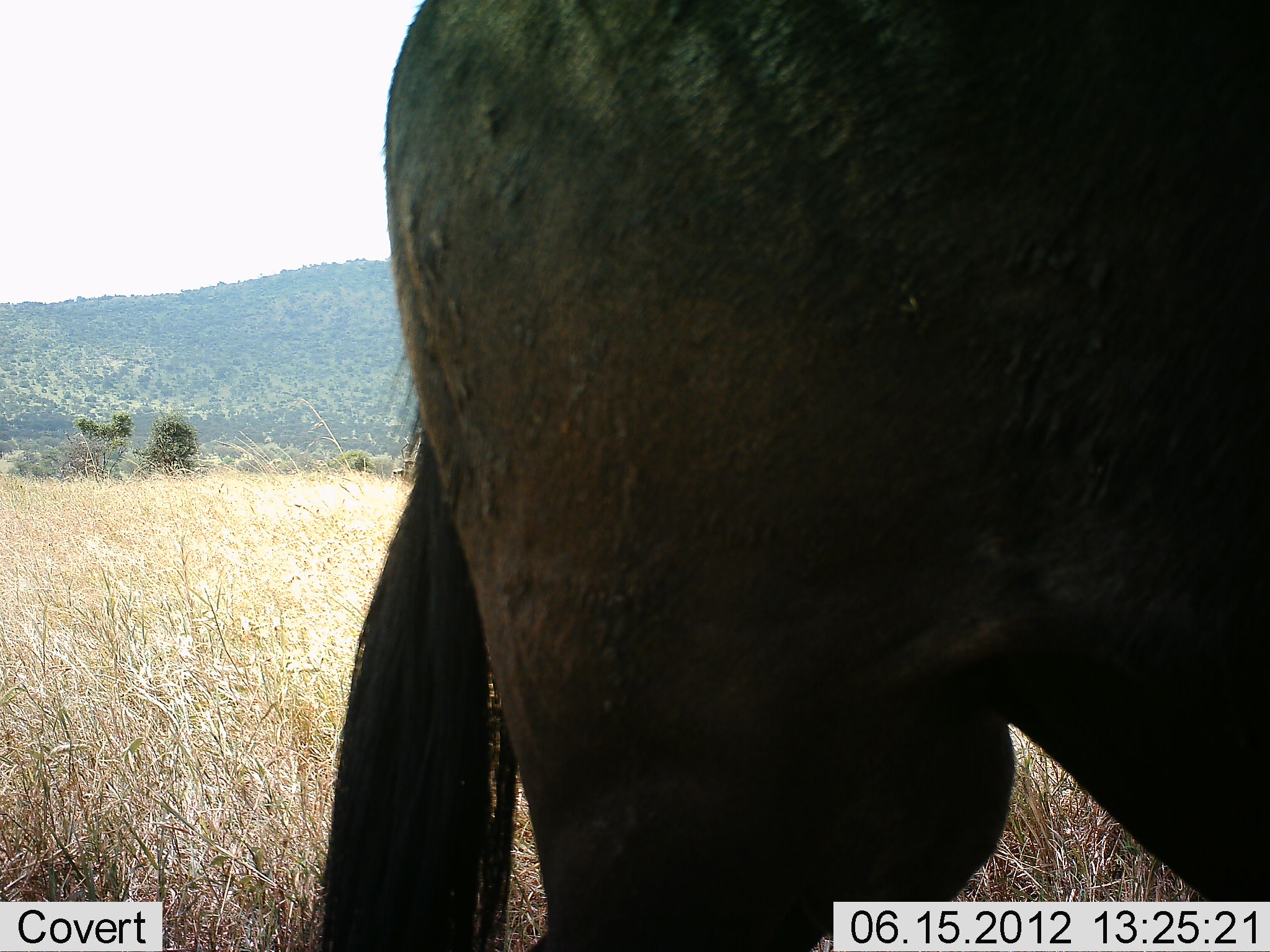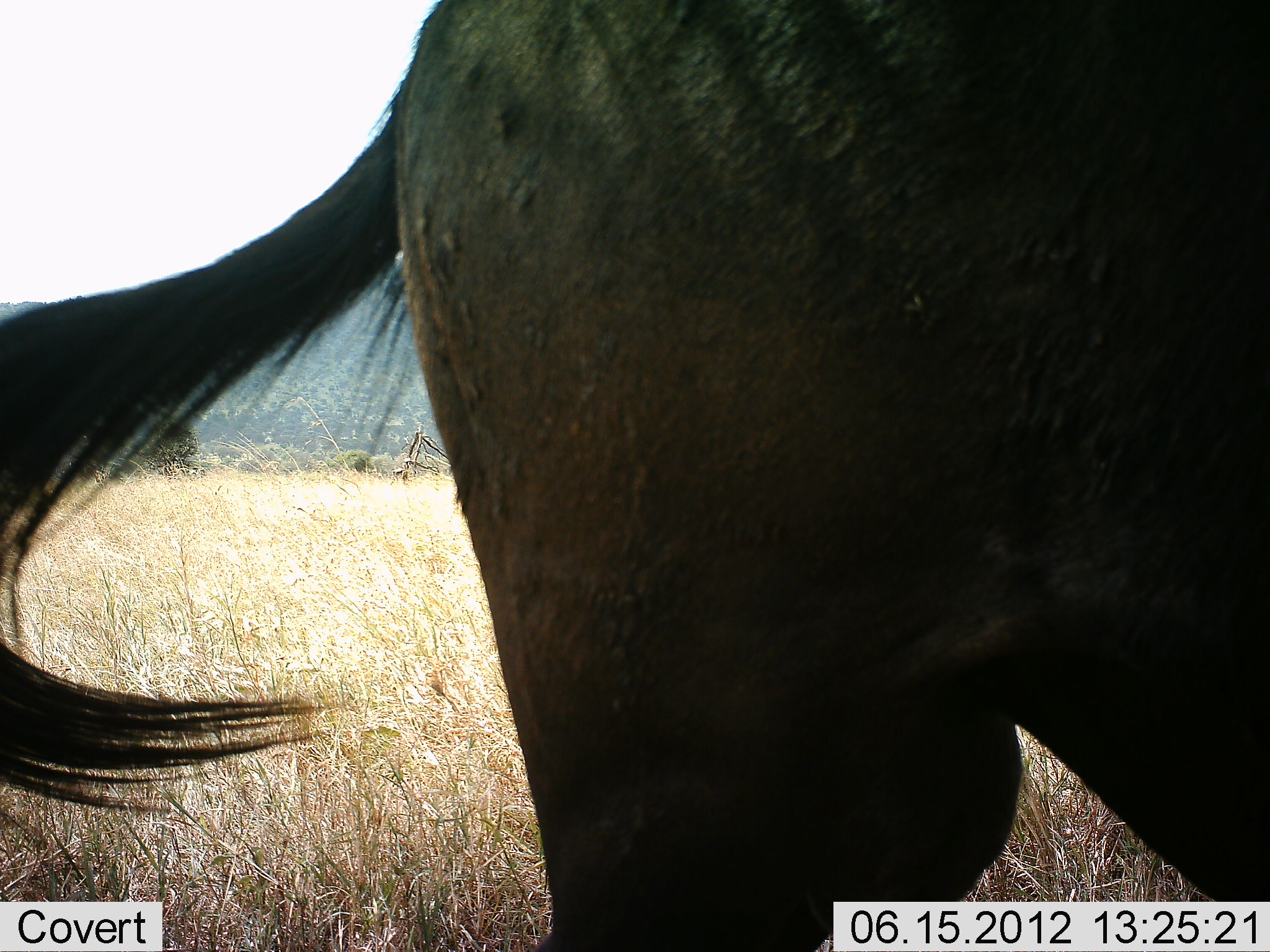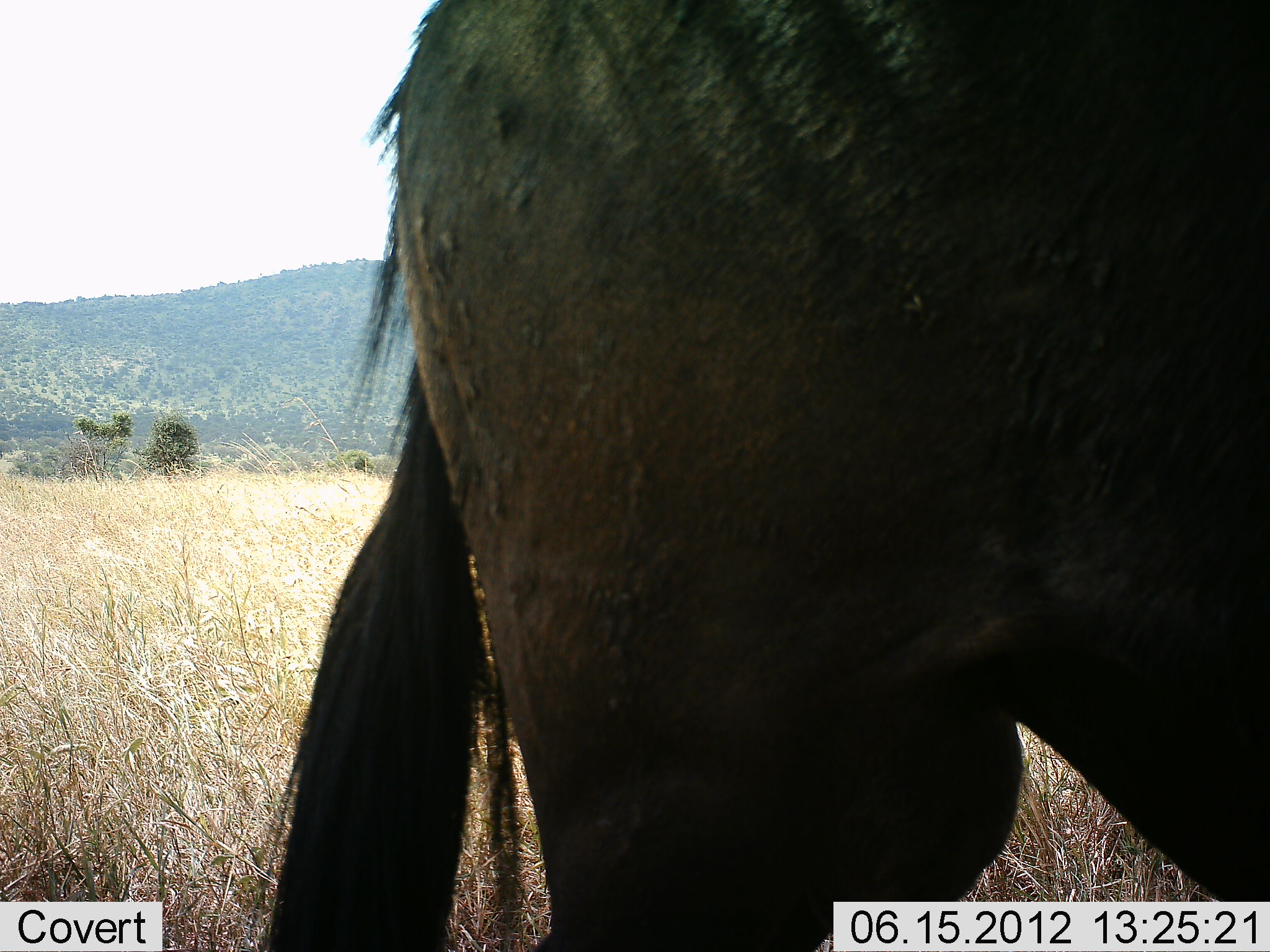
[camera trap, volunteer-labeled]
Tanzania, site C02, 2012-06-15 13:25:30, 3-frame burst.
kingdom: Animalia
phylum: Chordata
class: Mammalia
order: Artiodactyla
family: Bovidae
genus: Connochaetes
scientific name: Connochaetes taurinus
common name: blue wildebeest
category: wildebeest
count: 1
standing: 100%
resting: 0%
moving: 0%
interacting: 0%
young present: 0%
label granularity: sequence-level